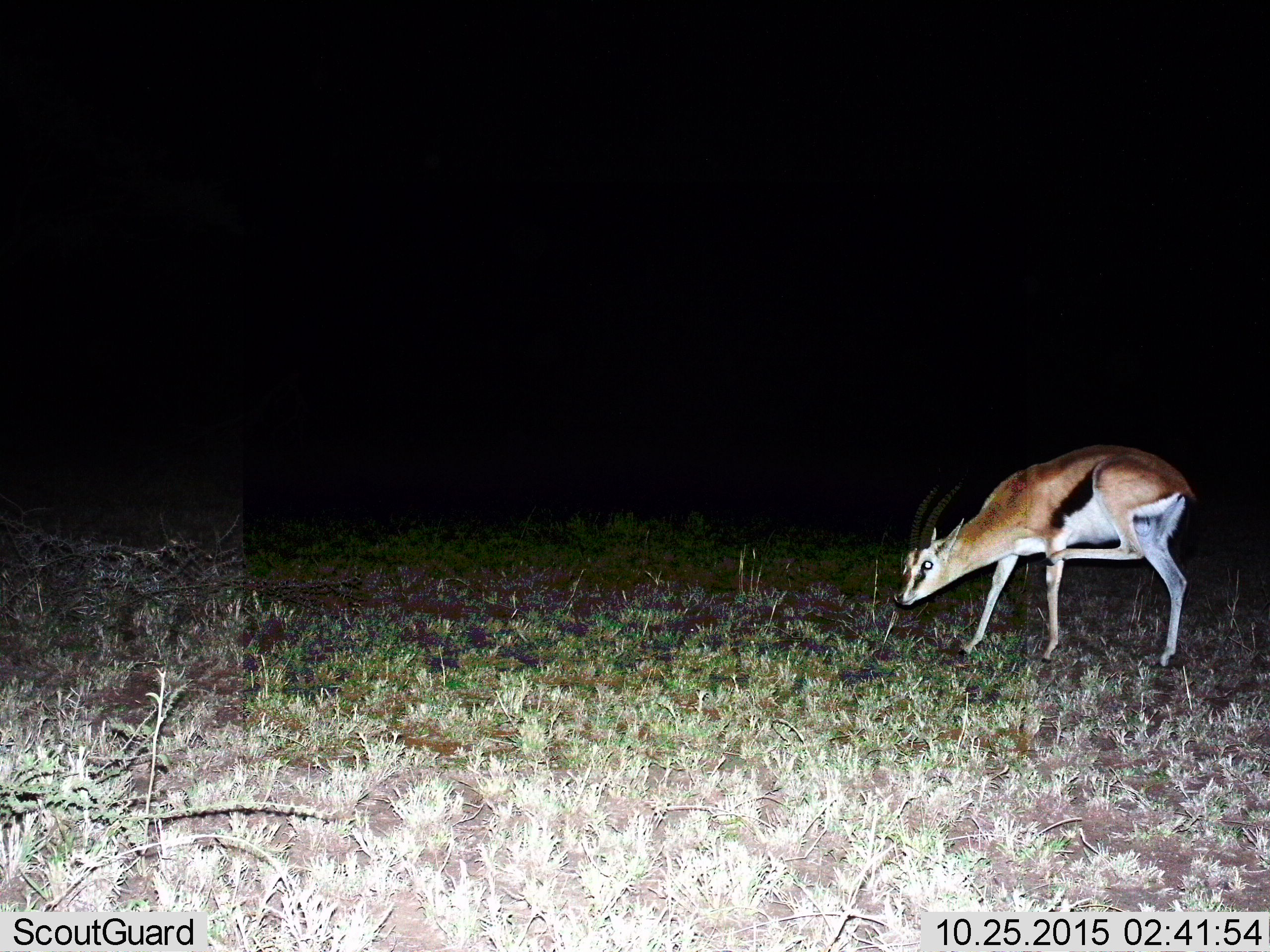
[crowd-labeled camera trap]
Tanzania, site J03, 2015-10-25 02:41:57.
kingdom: Animalia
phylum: Chordata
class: Mammalia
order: Artiodactyla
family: Bovidae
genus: Eudorcas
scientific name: Eudorcas thomsonii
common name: thomson's gazelle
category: gazellethomsons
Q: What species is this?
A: Gazellethomsons (thomson's gazelle) (Eudorcas thomsonii).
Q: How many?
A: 1.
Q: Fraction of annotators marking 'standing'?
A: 67%.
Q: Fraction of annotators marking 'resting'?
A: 0%.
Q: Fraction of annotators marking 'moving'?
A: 33%.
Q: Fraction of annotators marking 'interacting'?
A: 0%.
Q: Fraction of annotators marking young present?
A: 0%.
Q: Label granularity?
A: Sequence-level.